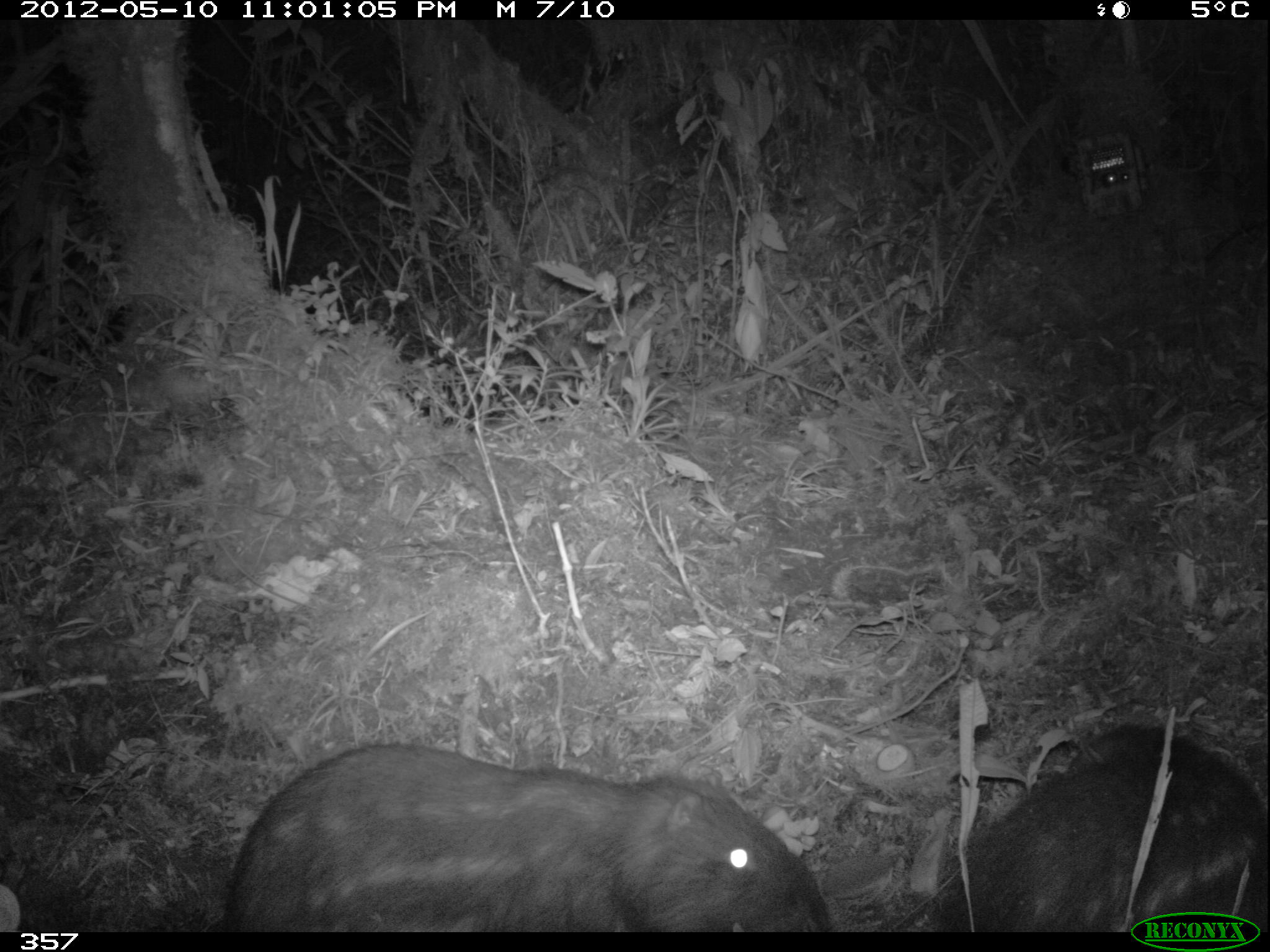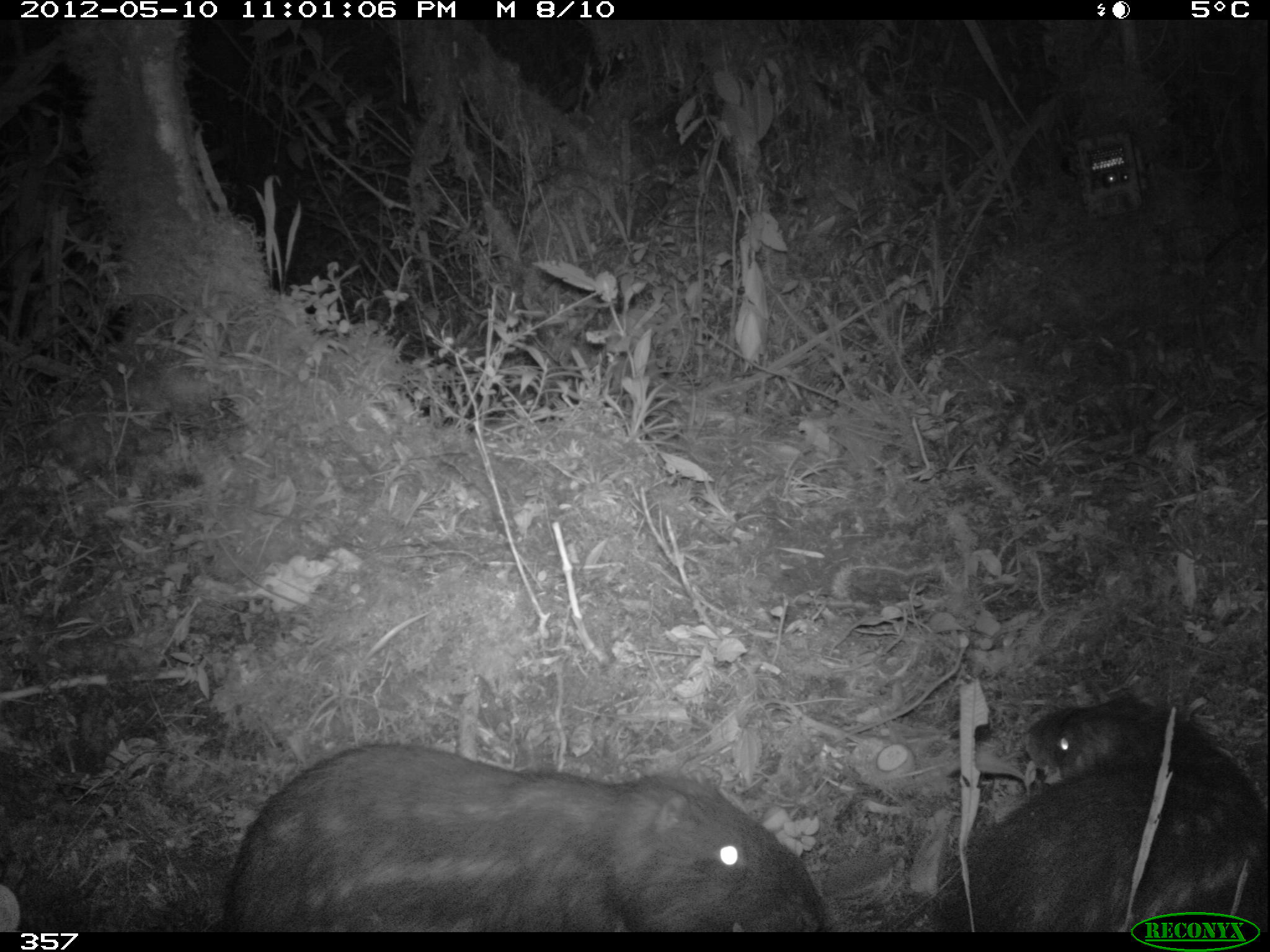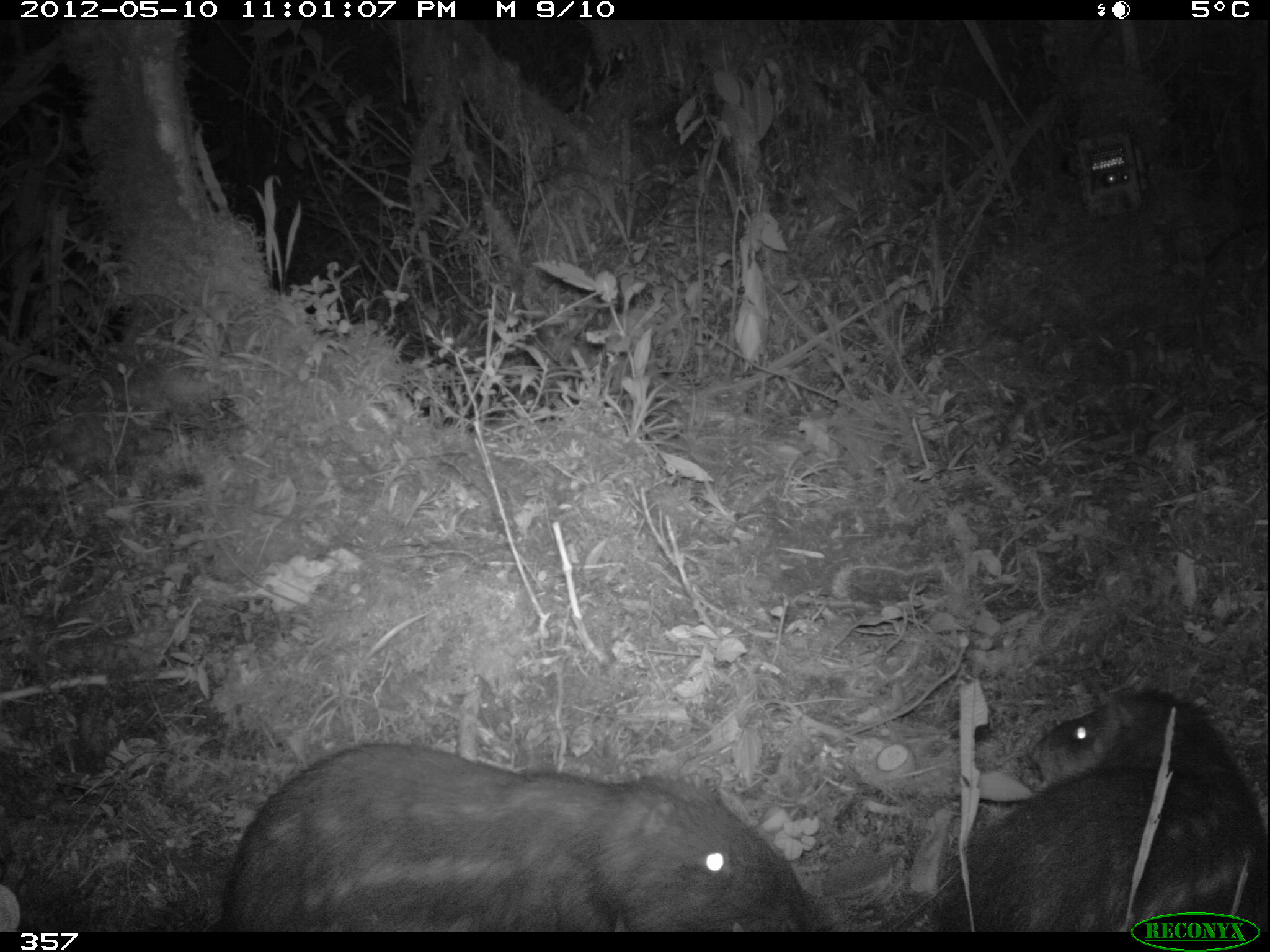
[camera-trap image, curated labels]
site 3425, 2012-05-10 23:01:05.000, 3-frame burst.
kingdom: Animalia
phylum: Chordata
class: Mammalia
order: Rodentia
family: Cuniculidae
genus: Cuniculus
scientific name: Cuniculus taczanowskii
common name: mountain paca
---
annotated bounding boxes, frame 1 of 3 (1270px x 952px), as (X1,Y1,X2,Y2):
cuniculus taczanowskii: (221,743,832,933); (936,727,1266,931)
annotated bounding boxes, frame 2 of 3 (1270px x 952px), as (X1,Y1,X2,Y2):
cuniculus taczanowskii: (217,741,836,935); (934,687,1270,934)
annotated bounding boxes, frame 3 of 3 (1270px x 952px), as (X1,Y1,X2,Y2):
cuniculus taczanowskii: (221,741,815,934); (934,683,1269,930)